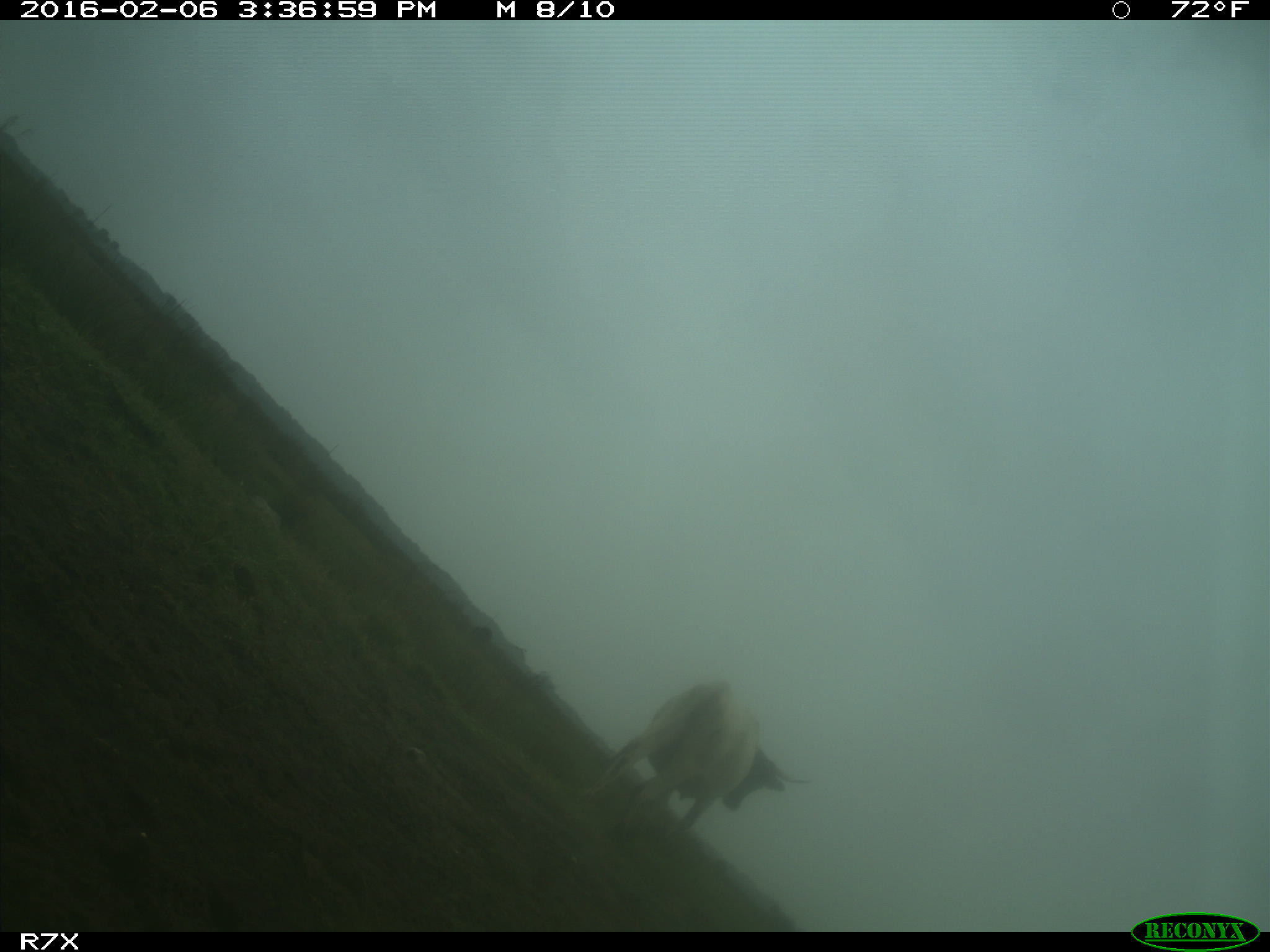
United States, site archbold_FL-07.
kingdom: Animalia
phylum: Chordata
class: Mammalia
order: Artiodactyla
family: Bovidae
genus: Bos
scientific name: Bos taurus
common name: domestic cow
Bos taurus (domestic cow).